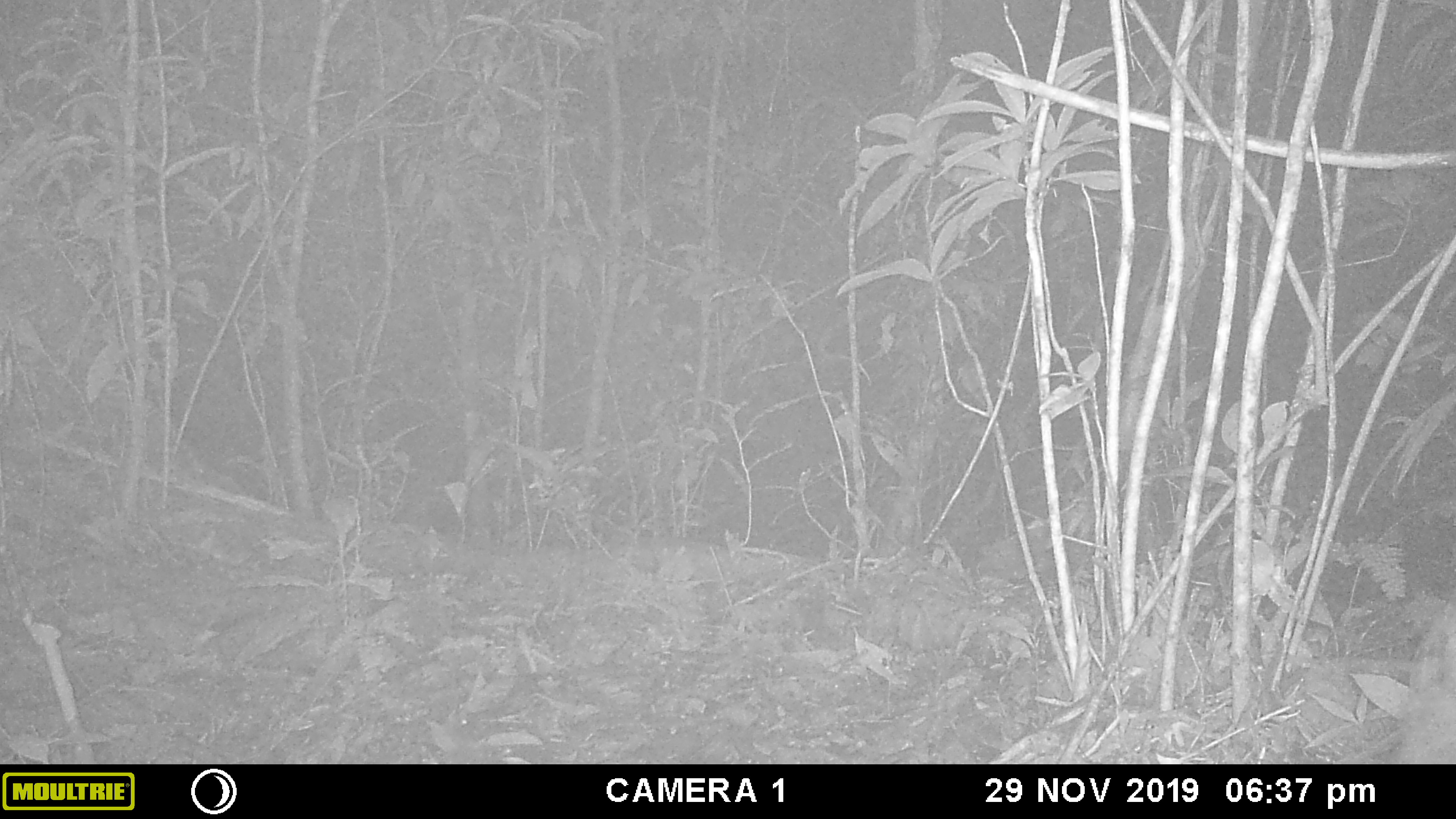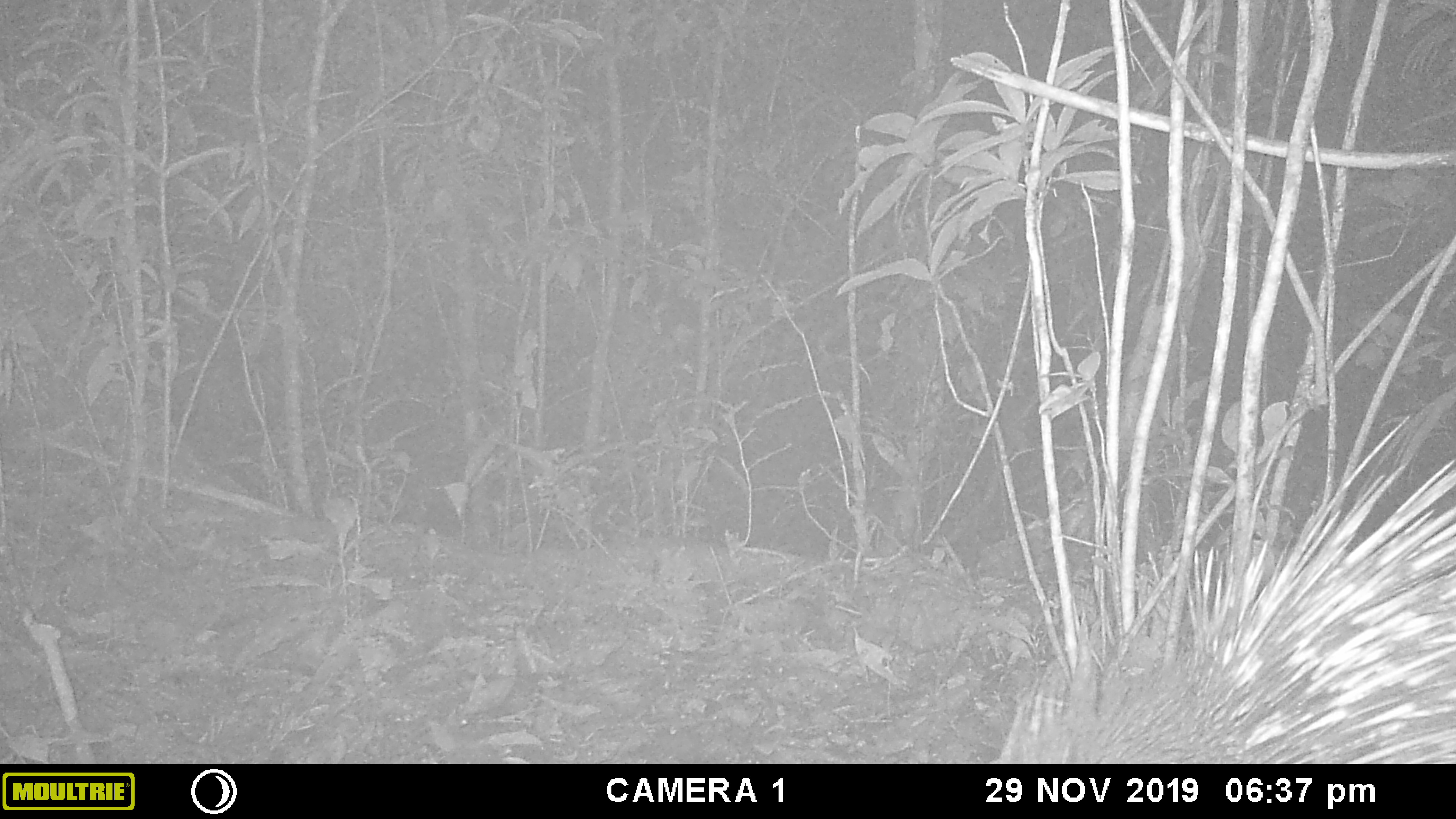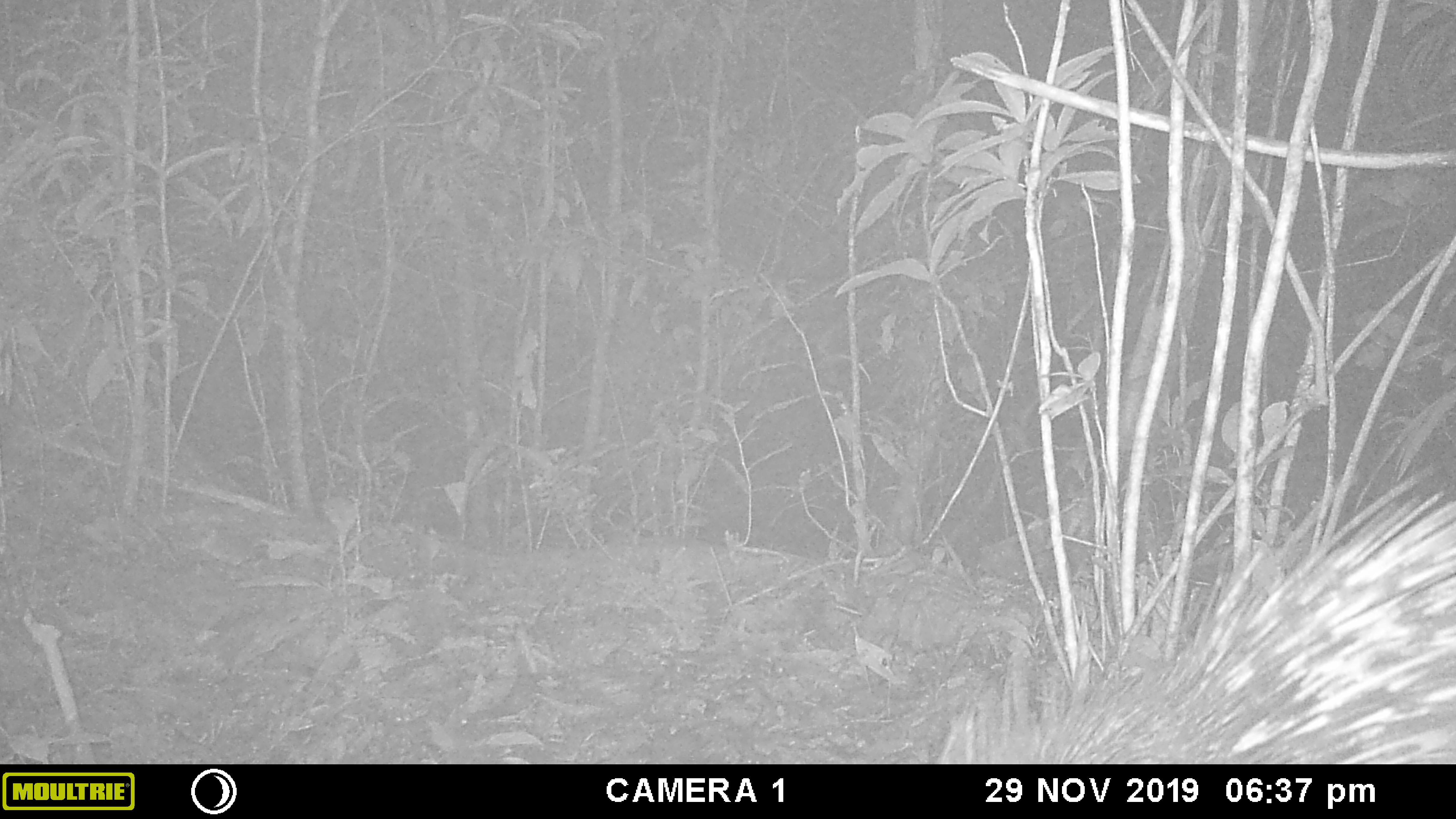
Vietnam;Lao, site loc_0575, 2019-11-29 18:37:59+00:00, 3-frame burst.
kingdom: Animalia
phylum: Chordata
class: Mammalia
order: Rodentia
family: Hystricidae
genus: Hystrix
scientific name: Hystrix brachyura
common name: malayan porcupine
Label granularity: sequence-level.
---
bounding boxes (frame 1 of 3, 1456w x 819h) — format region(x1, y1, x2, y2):
malayan porcupine: region(1384, 595, 1456, 764)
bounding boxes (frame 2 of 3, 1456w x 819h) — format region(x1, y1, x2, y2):
malayan porcupine: region(988, 415, 1456, 764)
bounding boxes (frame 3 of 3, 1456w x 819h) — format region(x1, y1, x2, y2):
malayan porcupine: region(934, 471, 1456, 764)